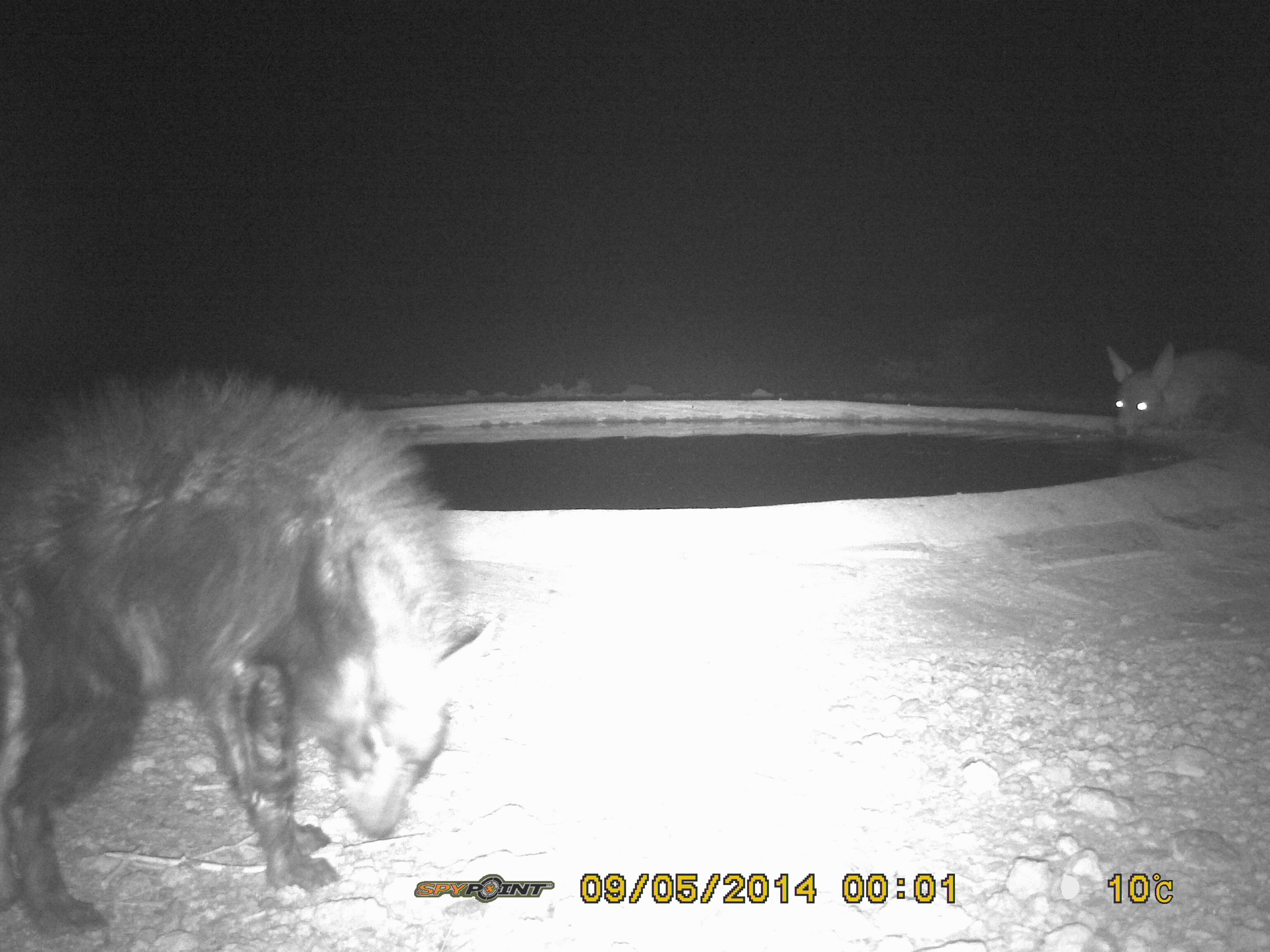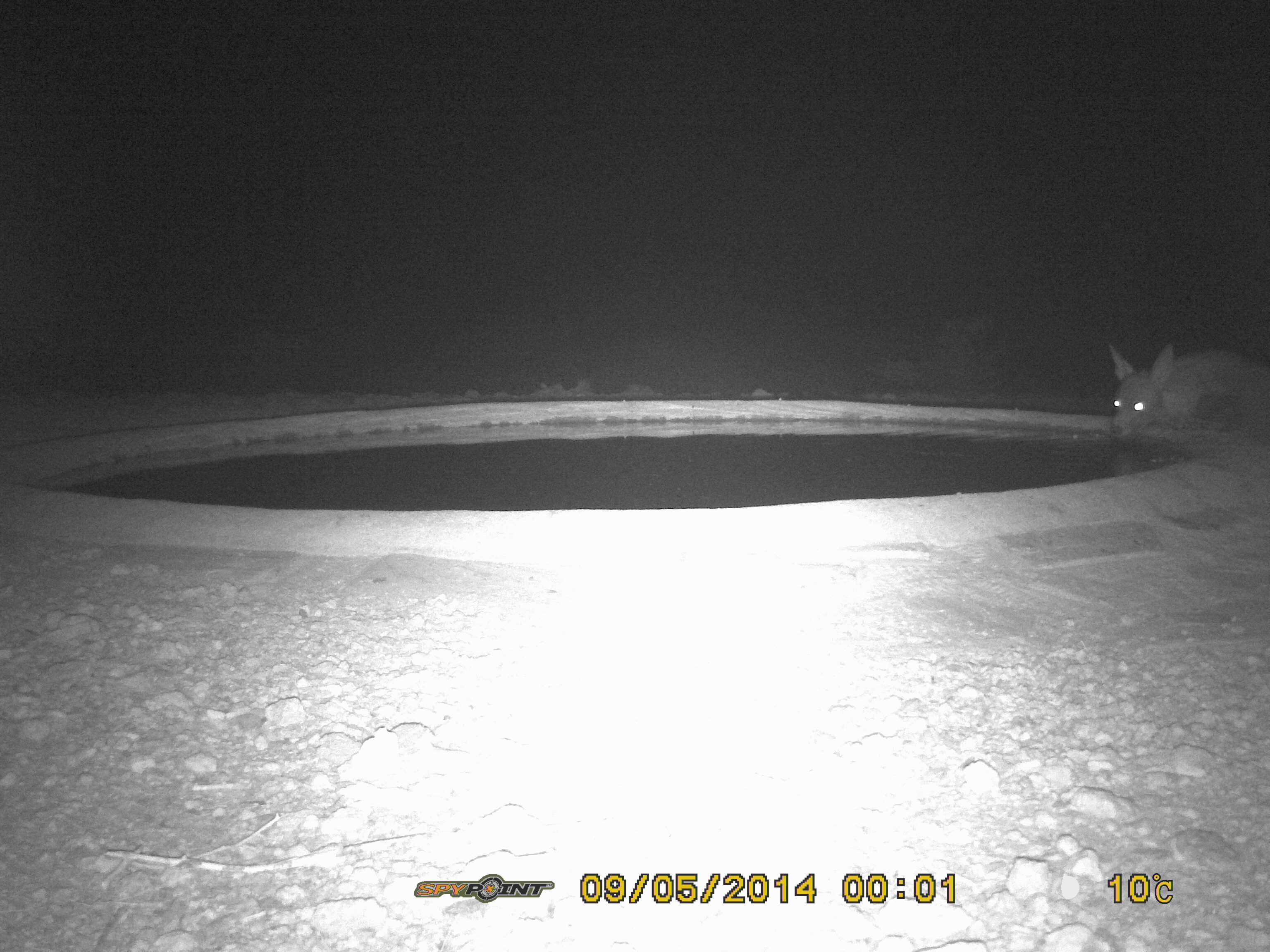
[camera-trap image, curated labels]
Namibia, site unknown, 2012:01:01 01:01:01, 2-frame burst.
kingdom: Animalia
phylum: Chordata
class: Mammalia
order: Carnivora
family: Hyaenidae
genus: Parahyaena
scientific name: Parahyaena brunnea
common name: brown hyena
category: hyaena brunnea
Hyaena brunnea (brown hyena) (Parahyaena brunnea).